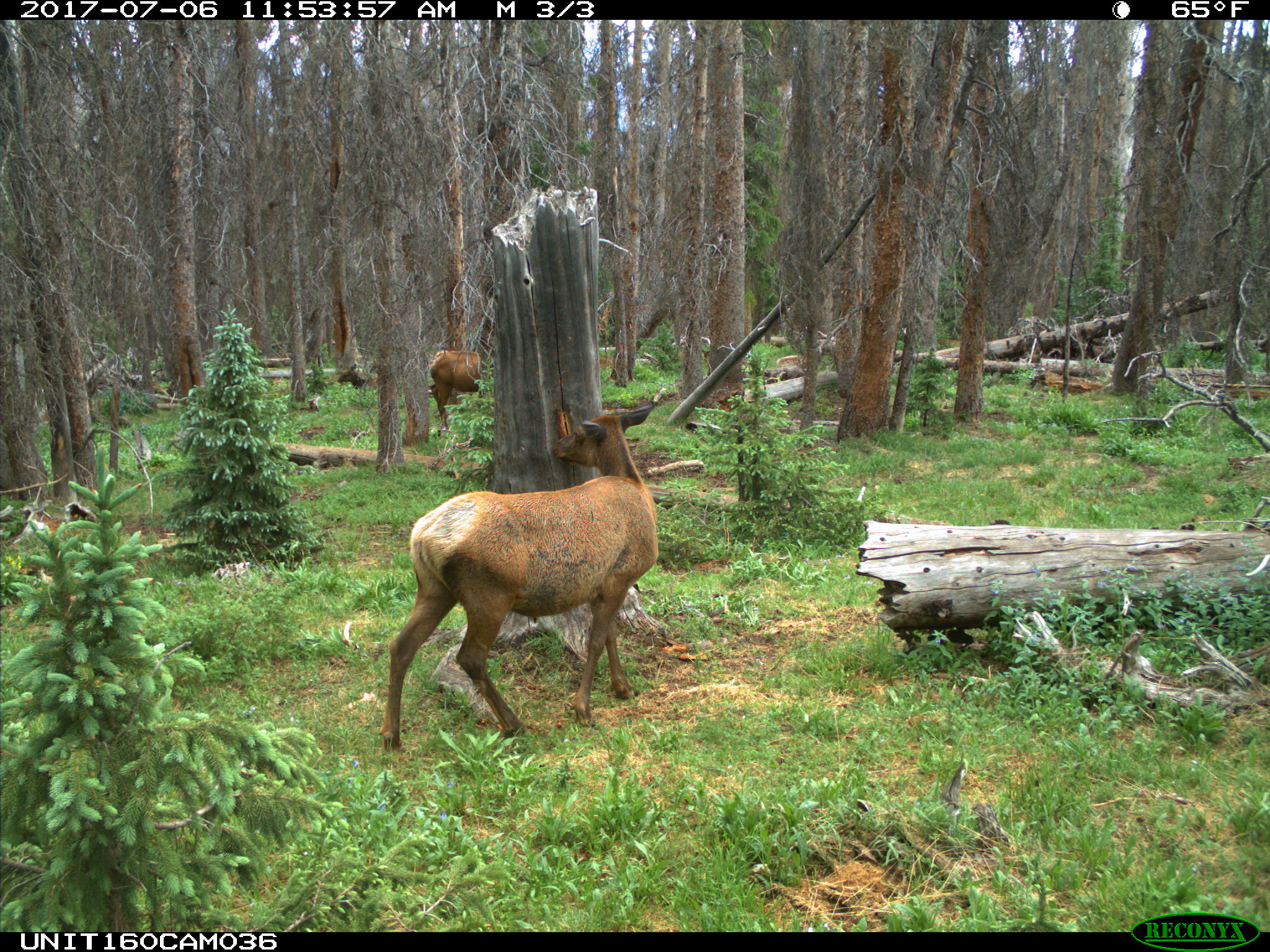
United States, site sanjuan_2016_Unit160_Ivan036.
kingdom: Animalia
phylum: Chordata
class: Mammalia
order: Artiodactyla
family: Cervidae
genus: Cervus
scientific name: Cervus elaphus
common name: red deer